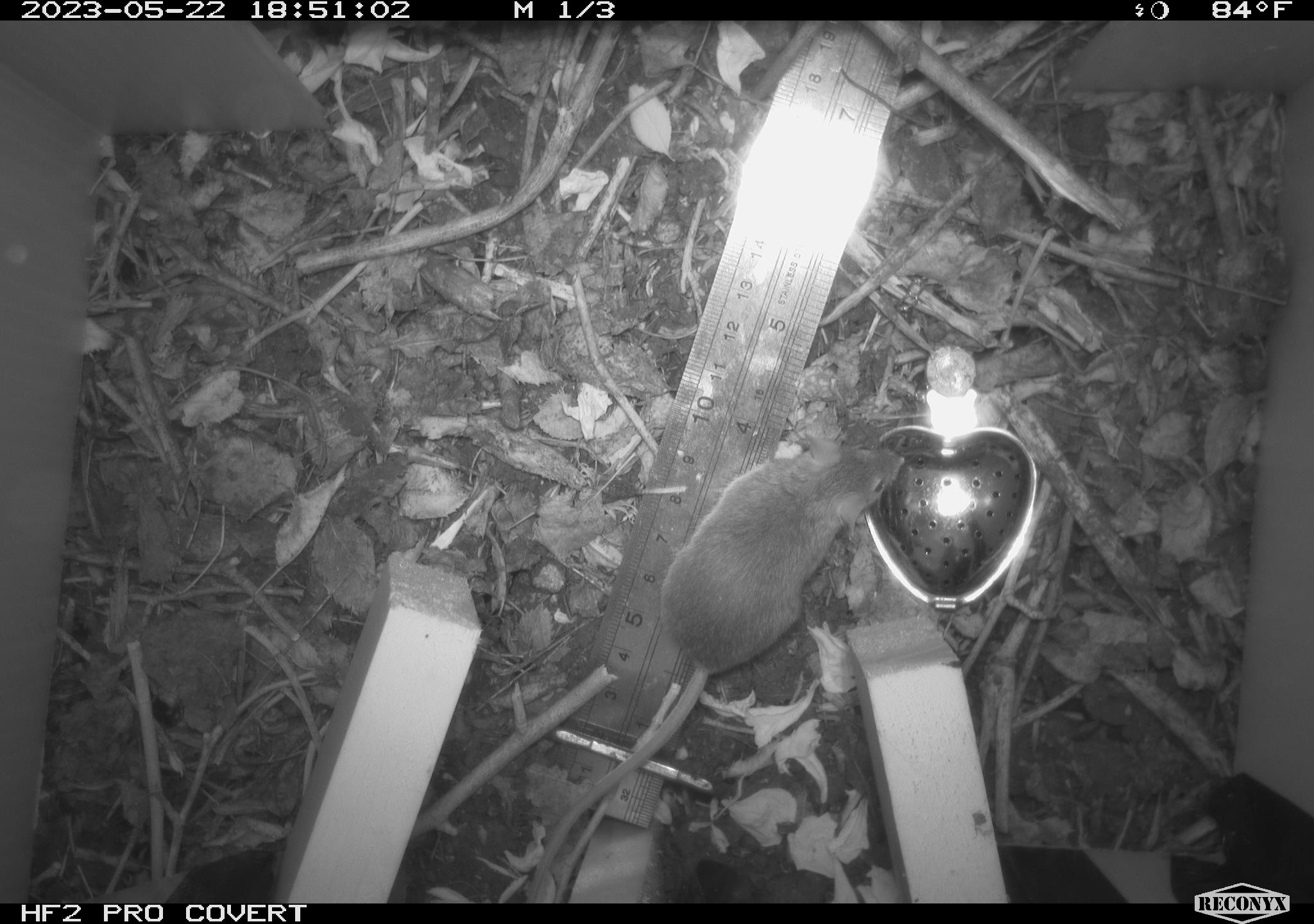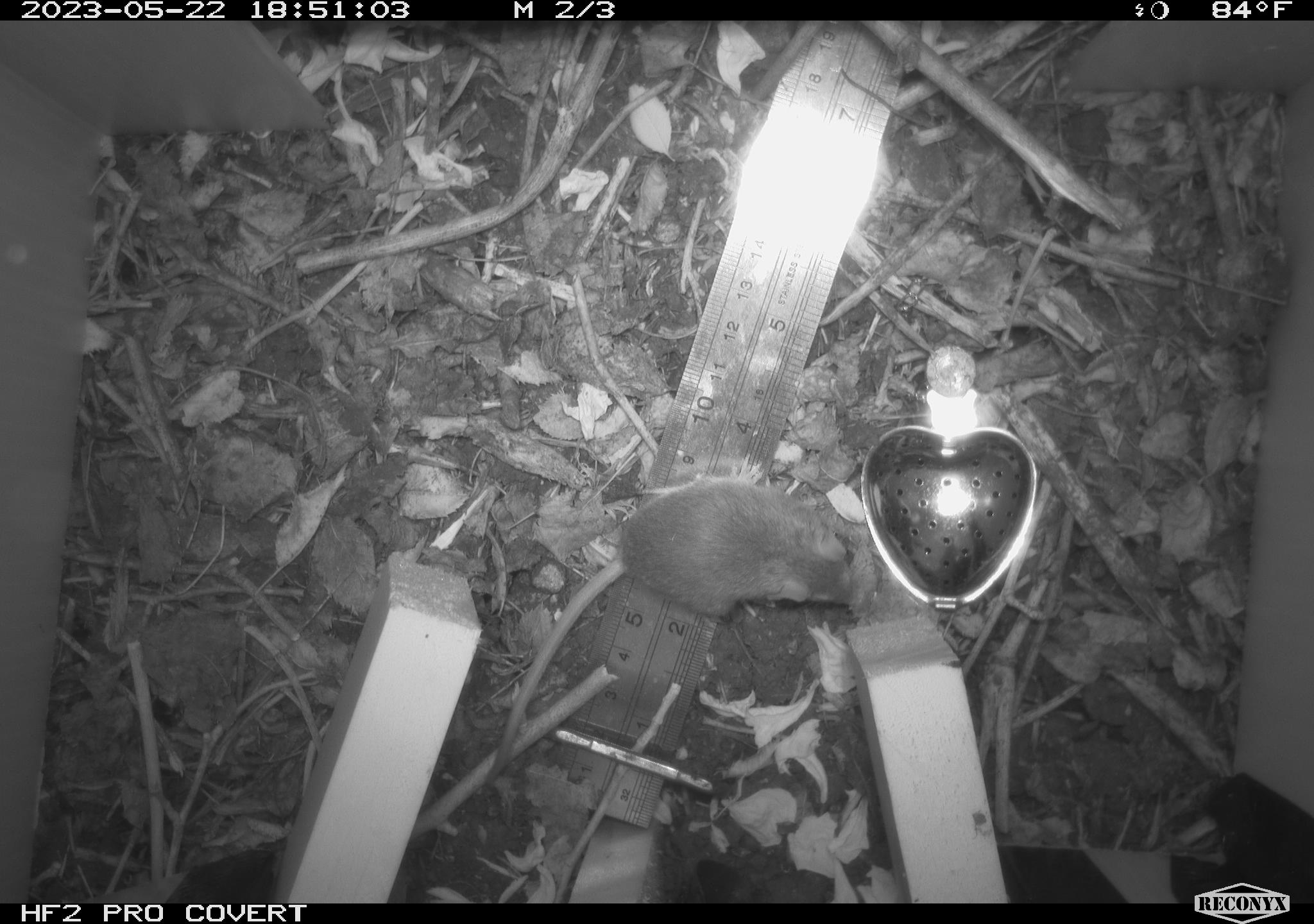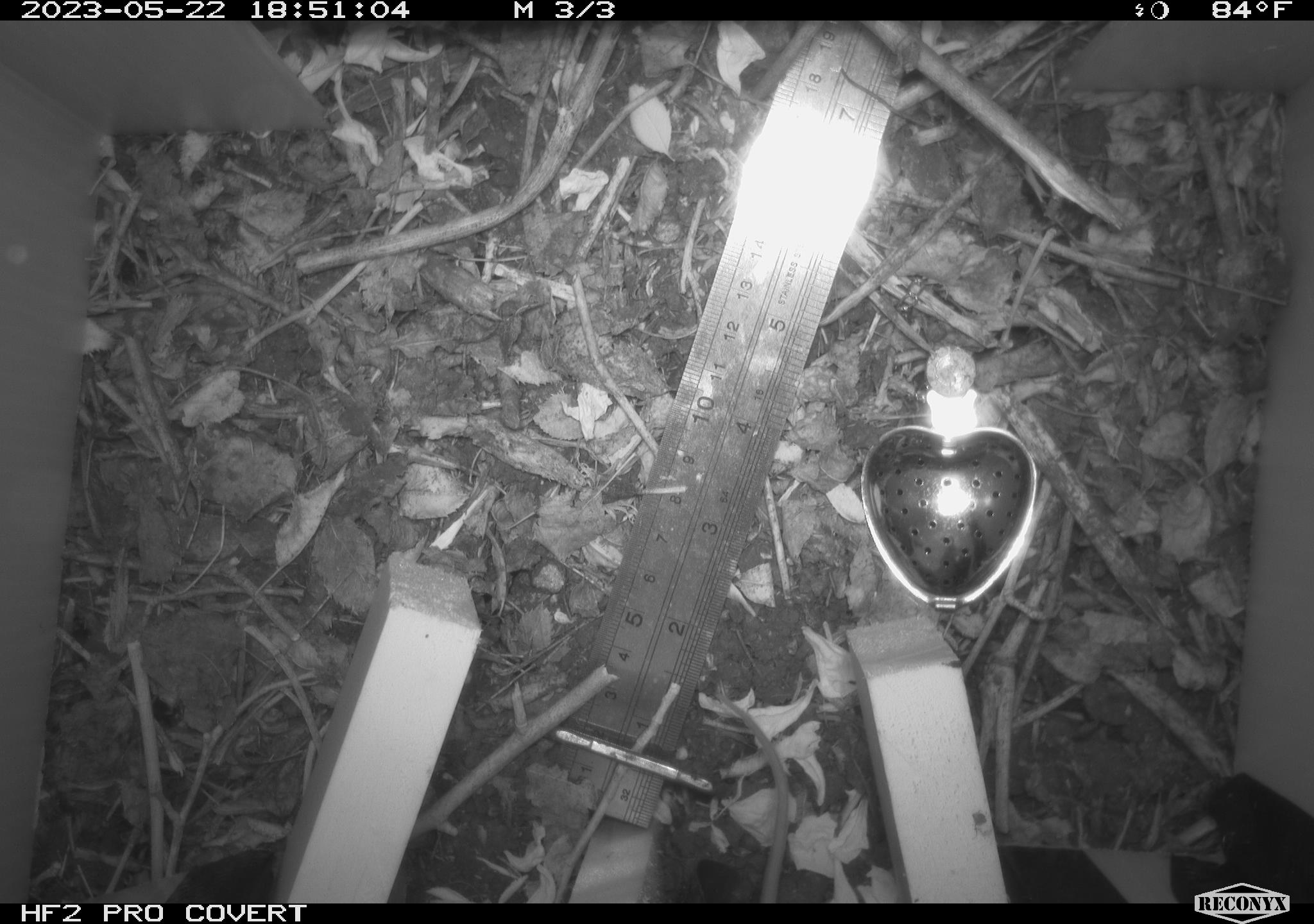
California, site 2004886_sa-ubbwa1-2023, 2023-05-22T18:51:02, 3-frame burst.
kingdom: Animalia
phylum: Chordata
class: Mammalia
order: Rodentia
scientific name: Rodentia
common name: mouse species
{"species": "mouse species (Rodentia)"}